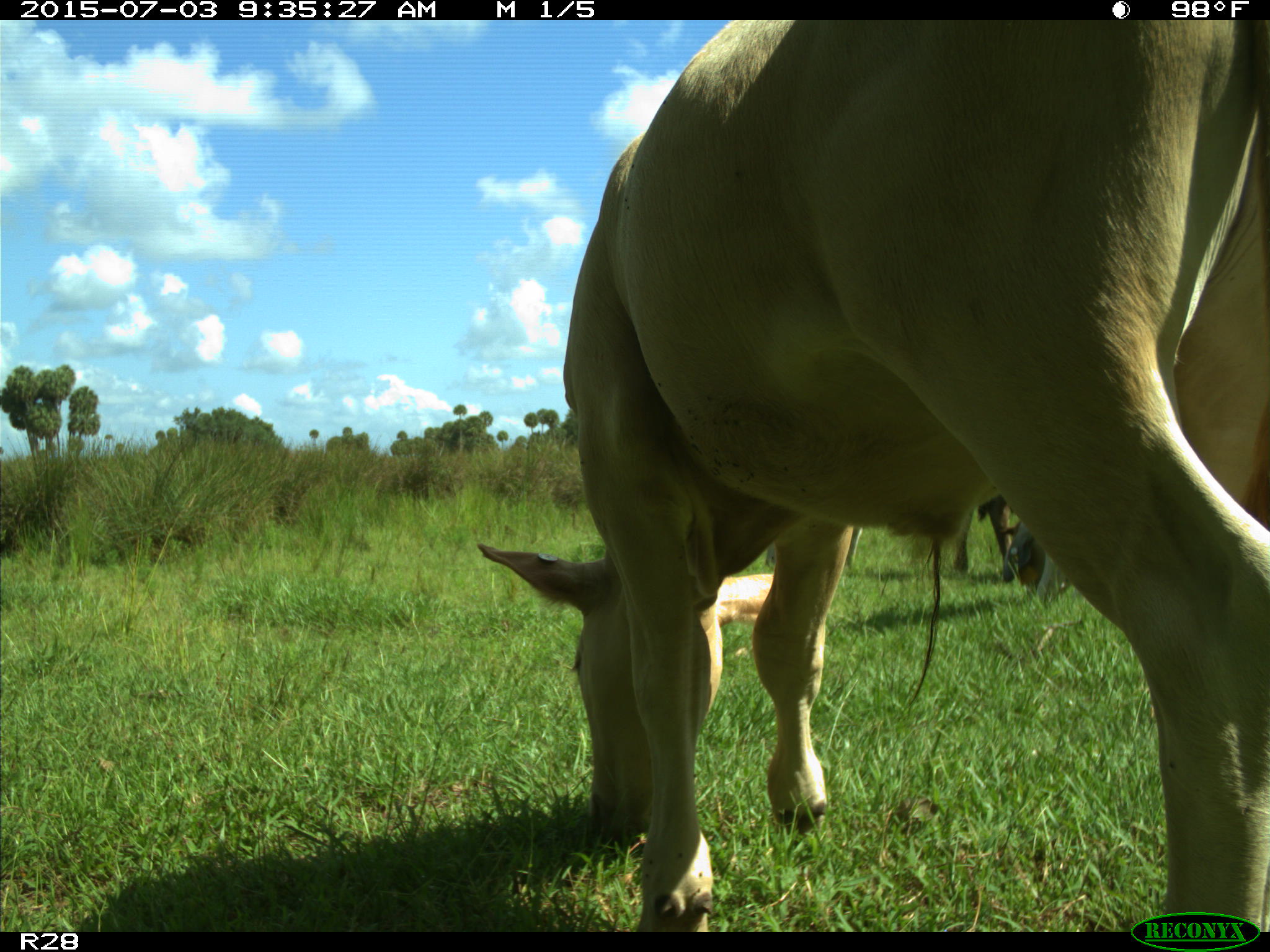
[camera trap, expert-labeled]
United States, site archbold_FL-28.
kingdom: Animalia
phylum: Chordata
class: Mammalia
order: Artiodactyla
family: Bovidae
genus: Bos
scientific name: Bos taurus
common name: domestic cow